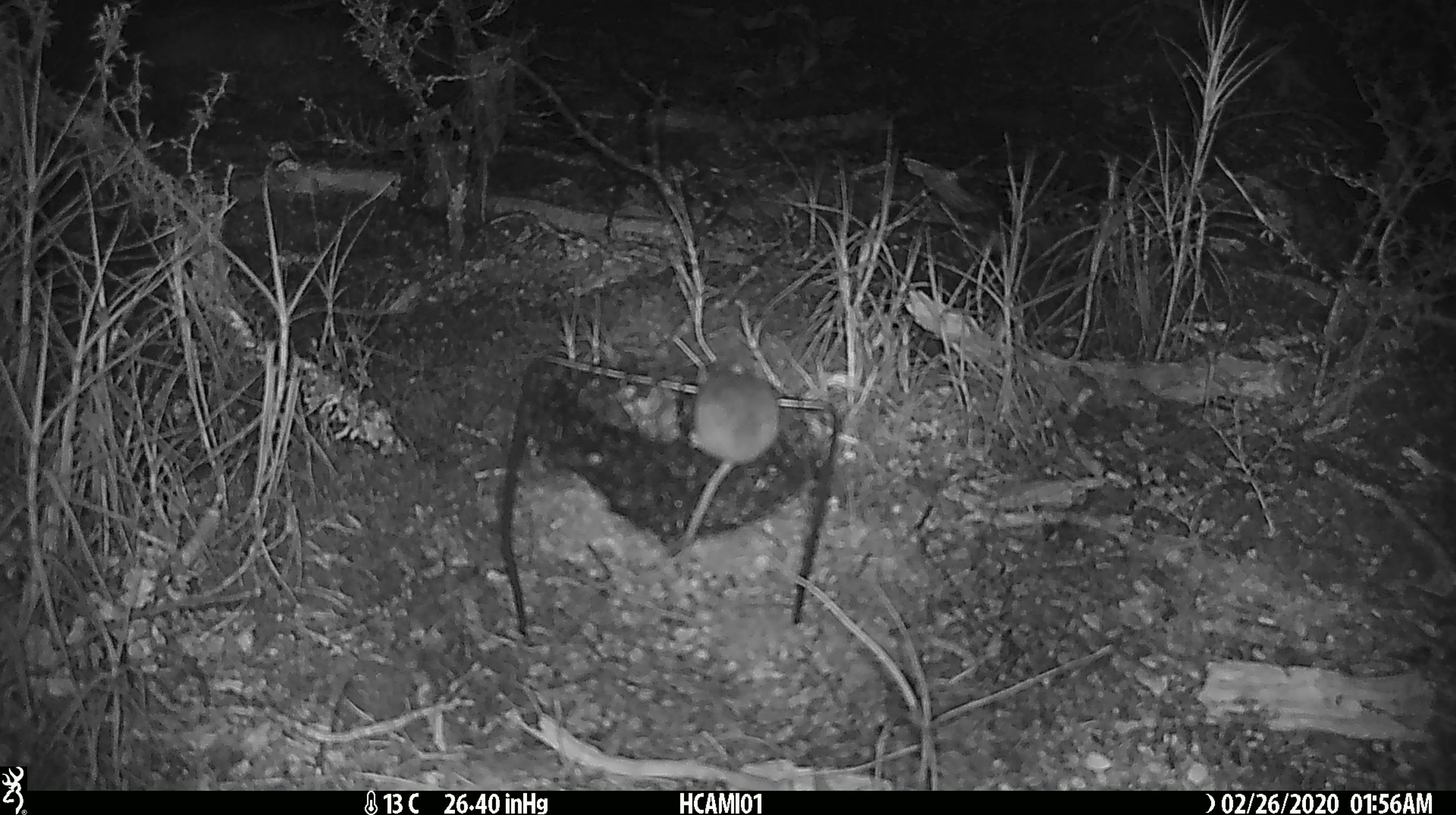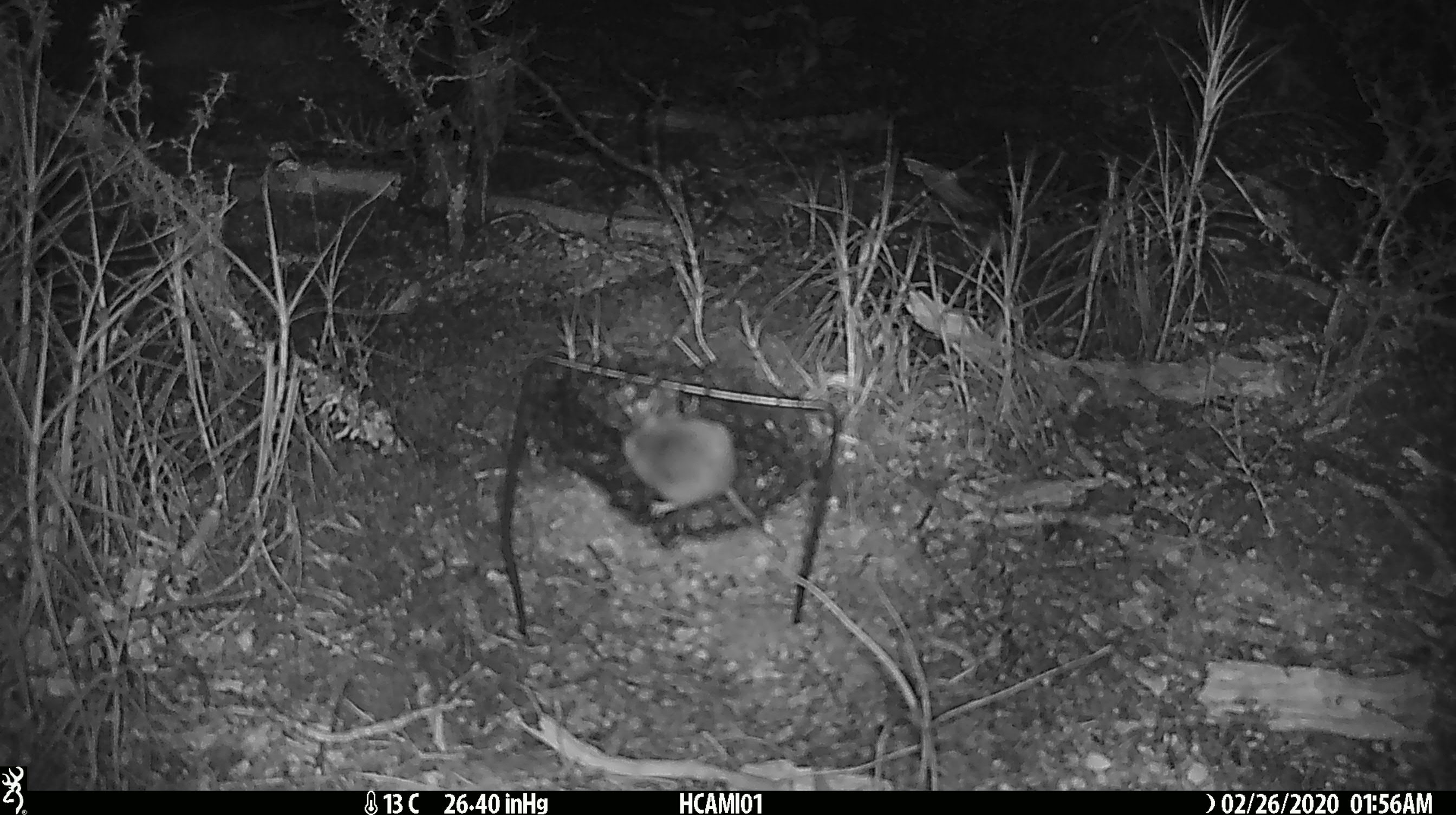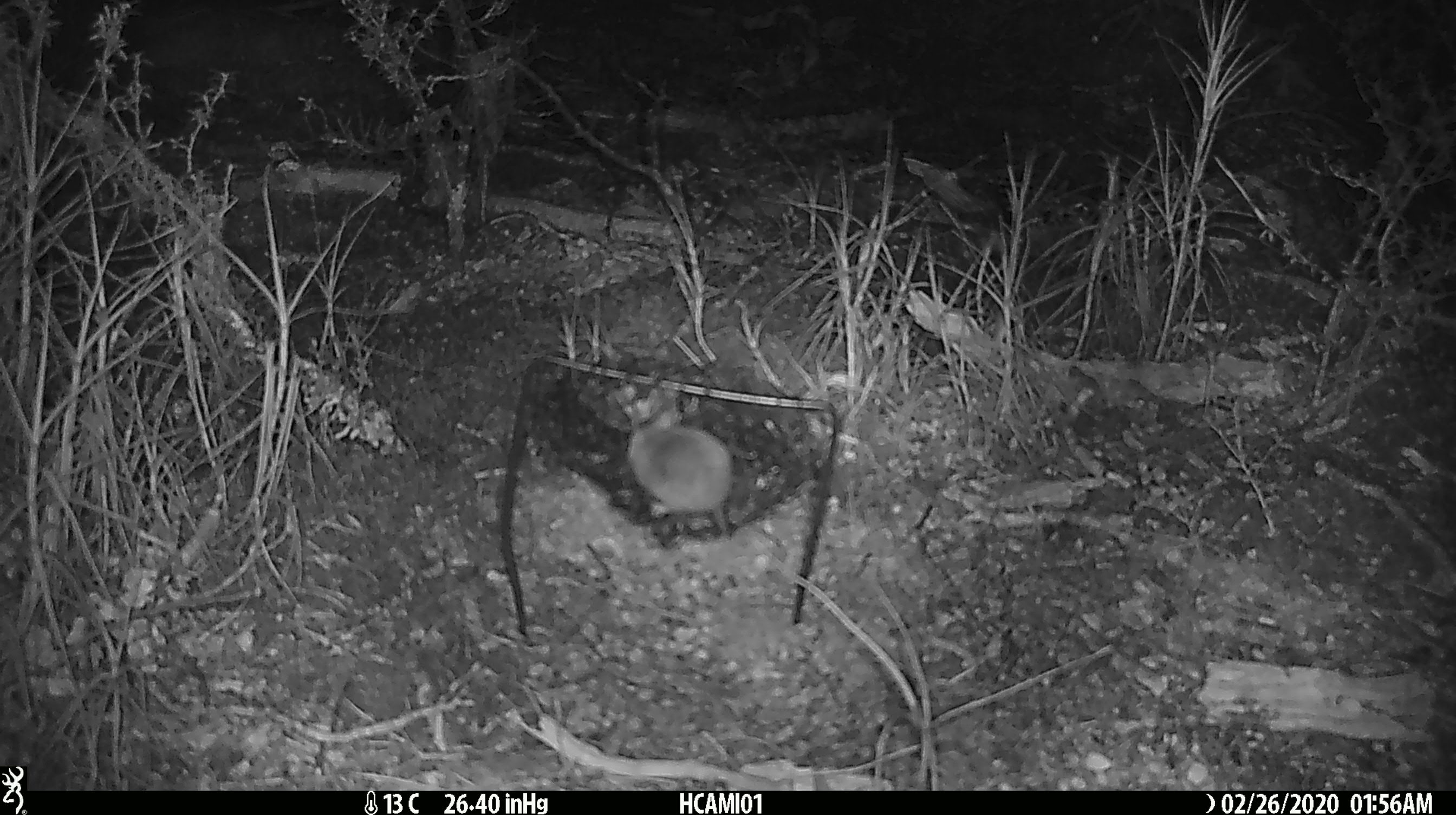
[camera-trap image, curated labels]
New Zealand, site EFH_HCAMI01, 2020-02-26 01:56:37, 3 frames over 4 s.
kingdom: Animalia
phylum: Chordata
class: Mammalia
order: Rodentia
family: Muridae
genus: Mus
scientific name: Mus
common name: mouse